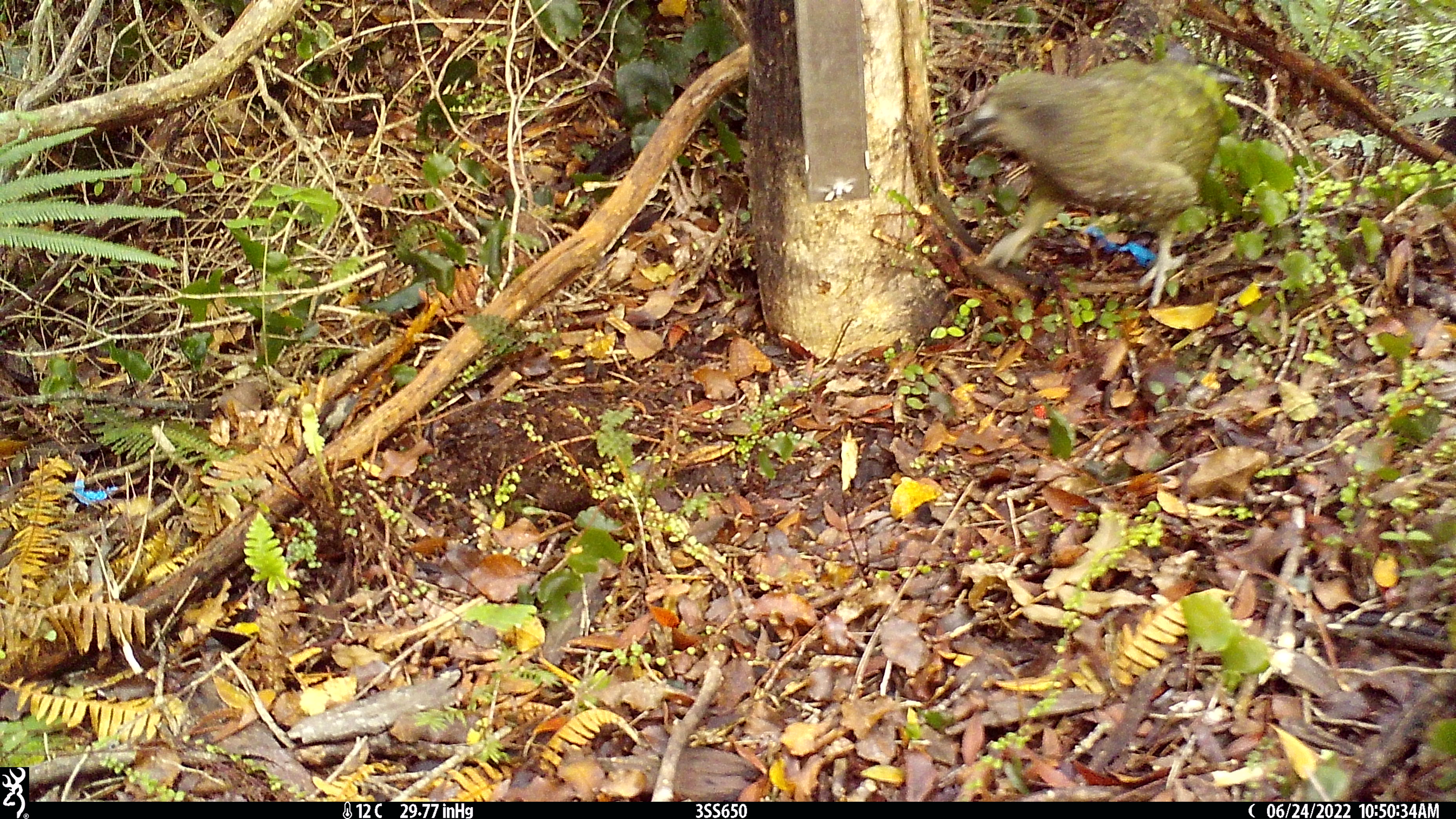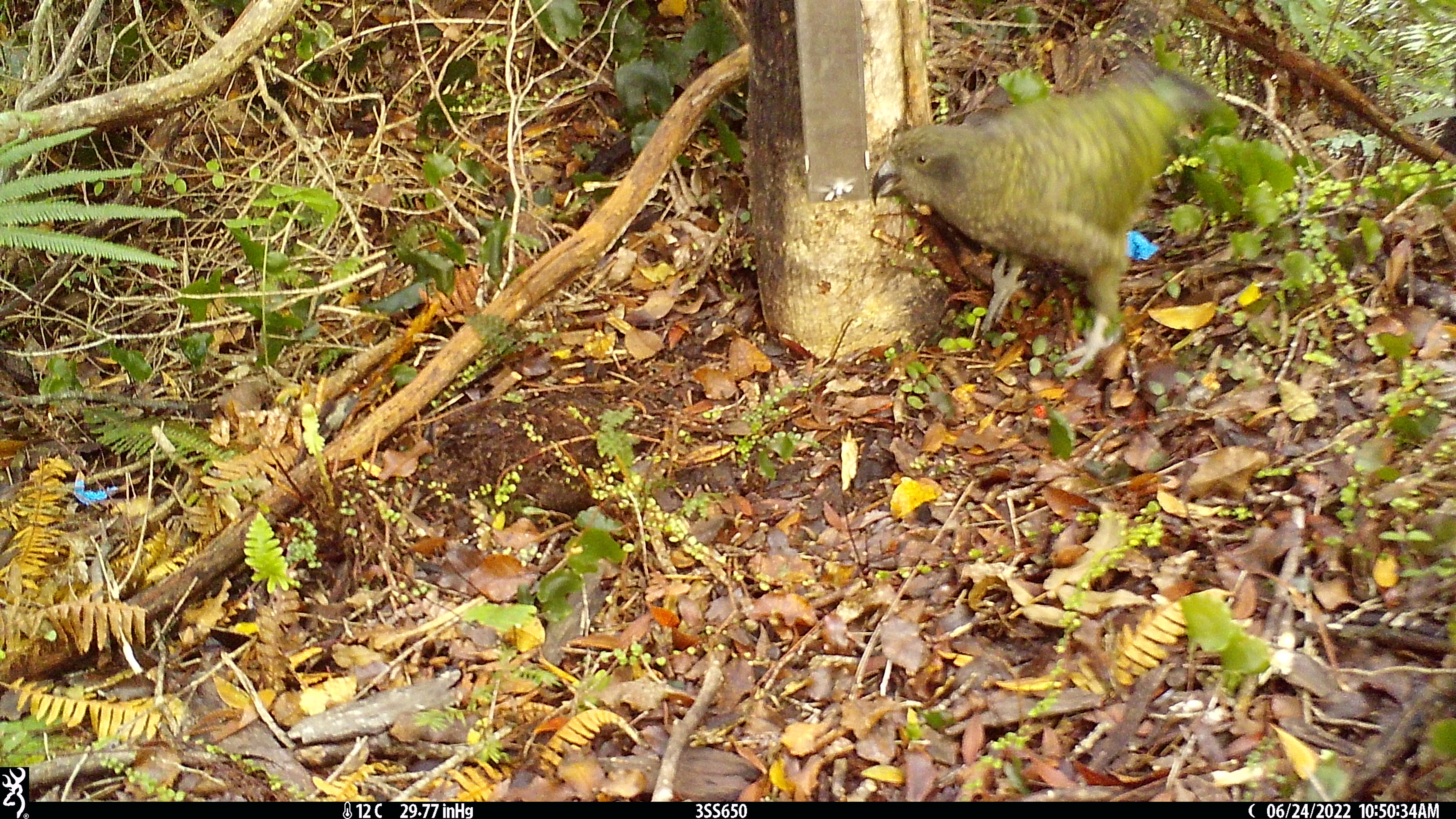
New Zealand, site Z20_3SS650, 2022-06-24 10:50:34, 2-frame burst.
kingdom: Animalia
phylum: Chordata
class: Aves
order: Psittaciformes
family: Strigopidae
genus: Nestor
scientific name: Nestor notabilis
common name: kea